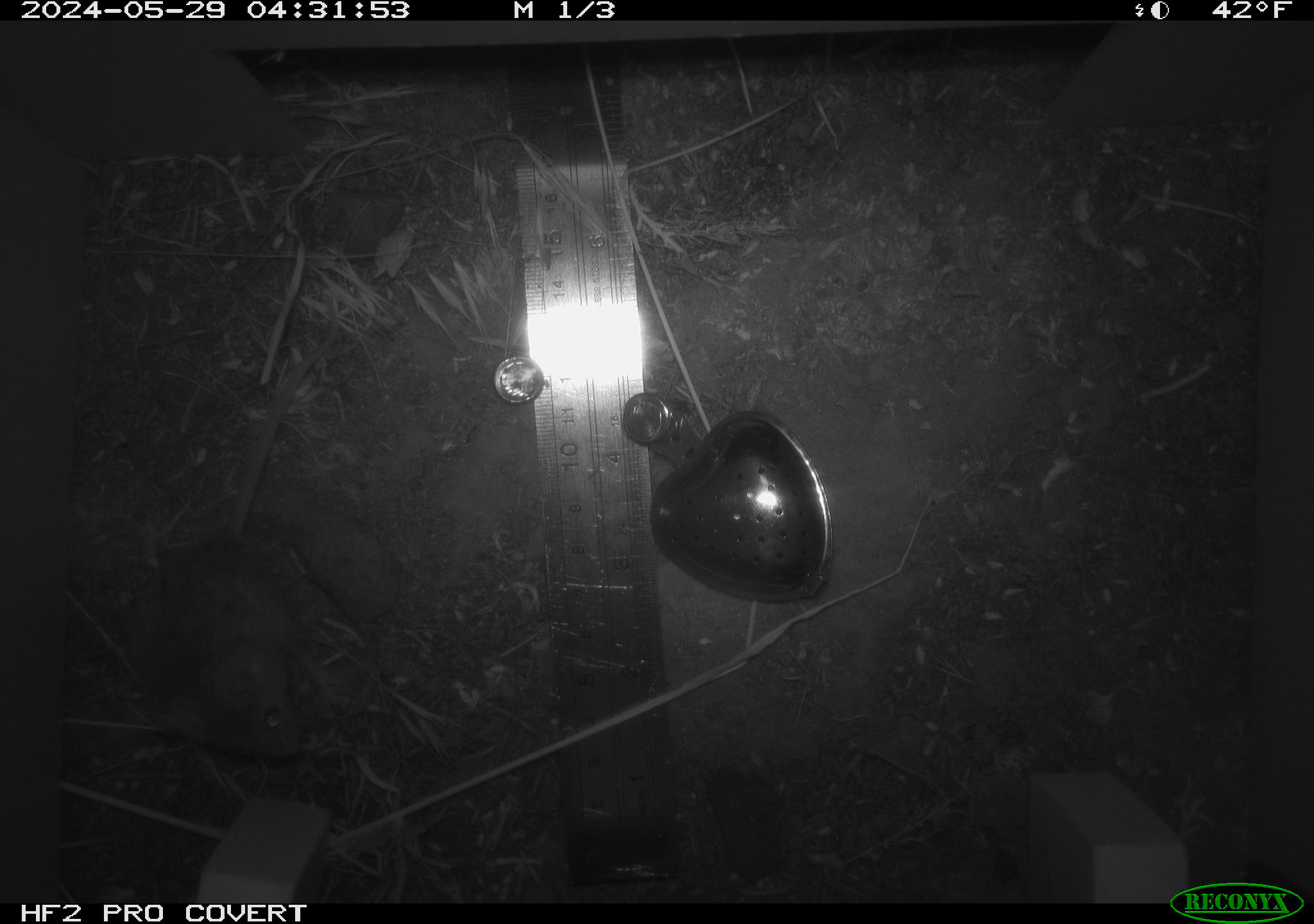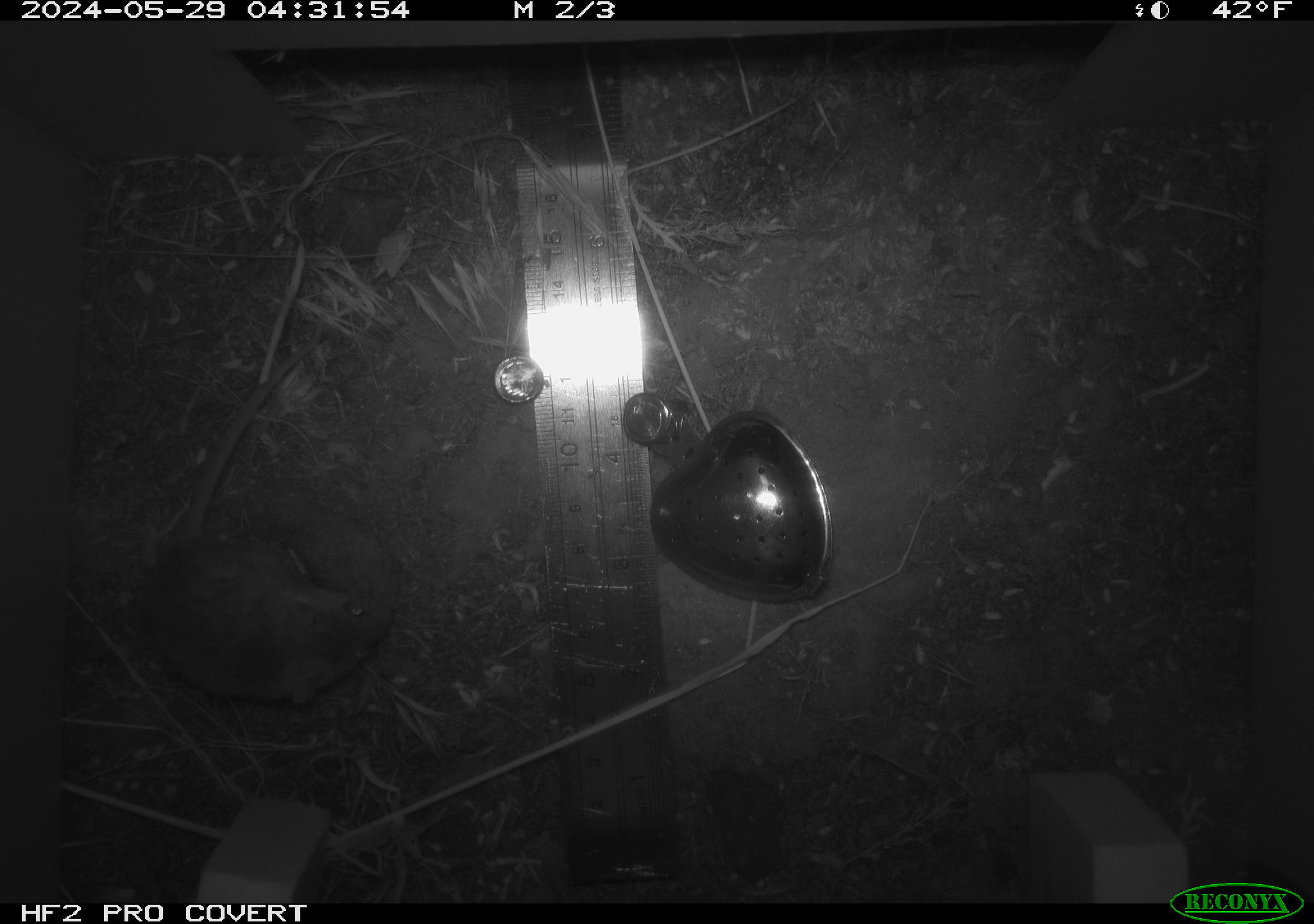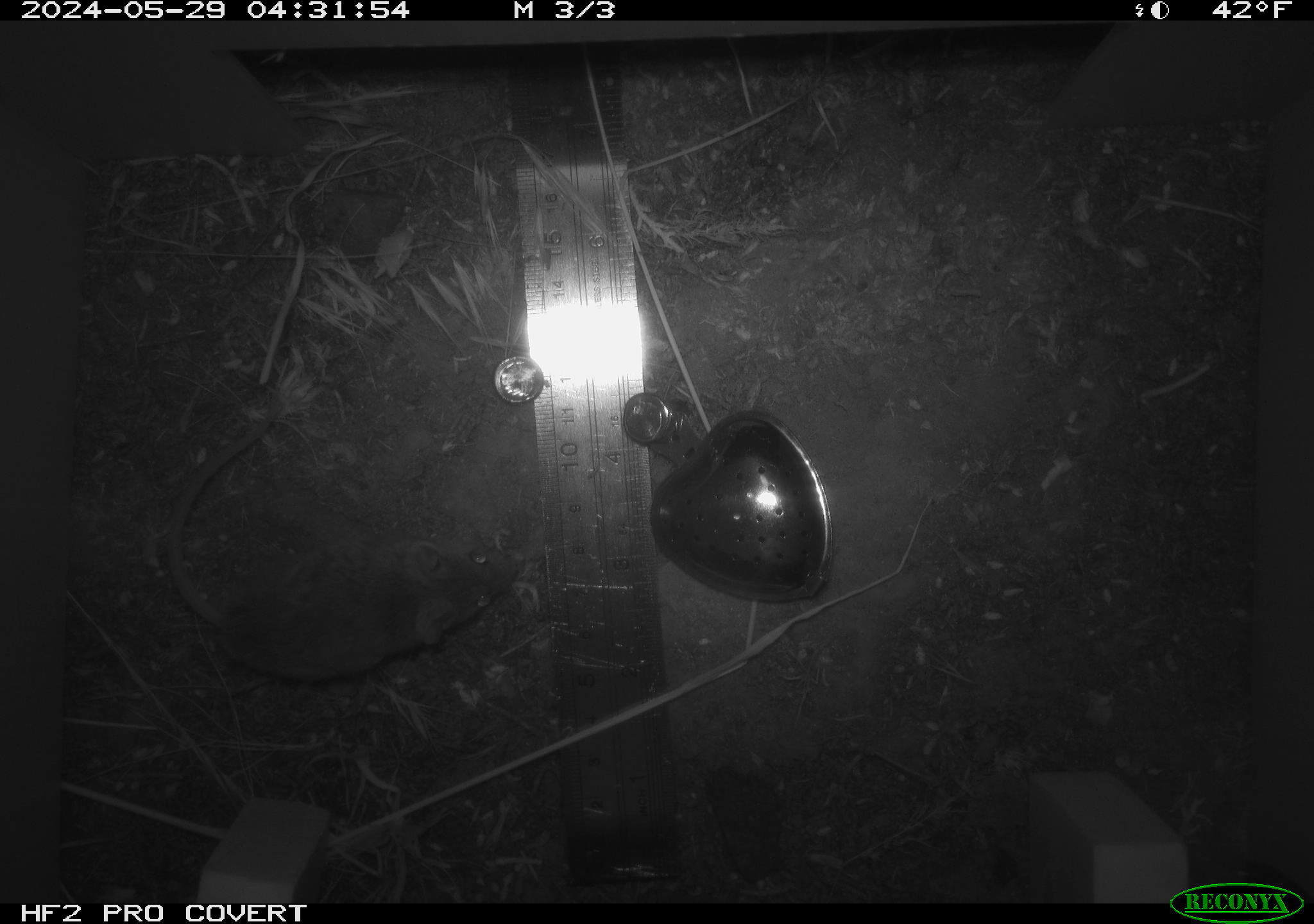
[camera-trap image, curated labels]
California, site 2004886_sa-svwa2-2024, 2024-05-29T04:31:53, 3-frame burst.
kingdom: Animalia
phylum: Chordata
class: Mammalia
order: Rodentia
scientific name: Rodentia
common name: mouse species